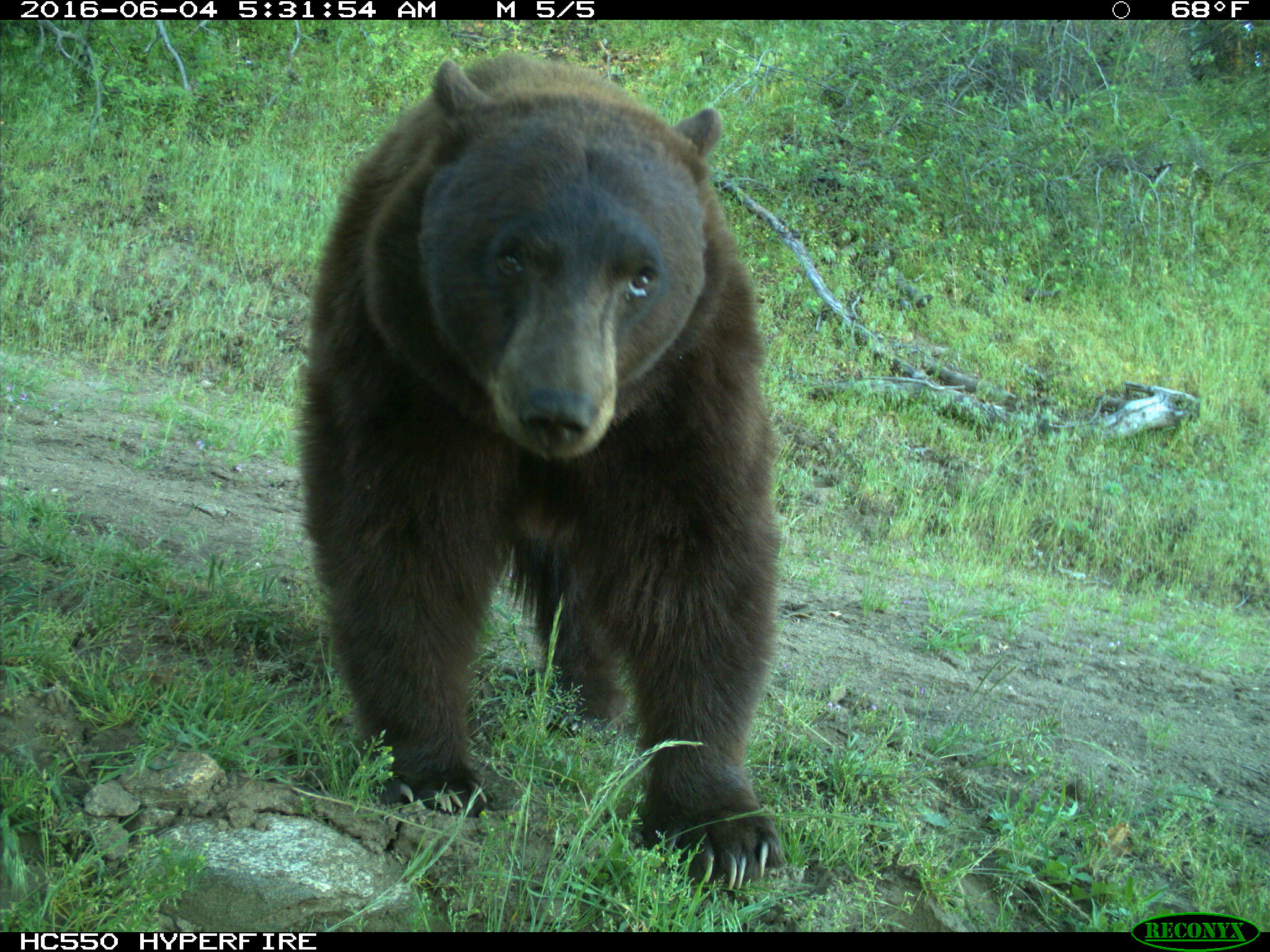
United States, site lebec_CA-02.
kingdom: Animalia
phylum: Chordata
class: Mammalia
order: Carnivora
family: Ursidae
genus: Ursus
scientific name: Ursus americanus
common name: american black bear